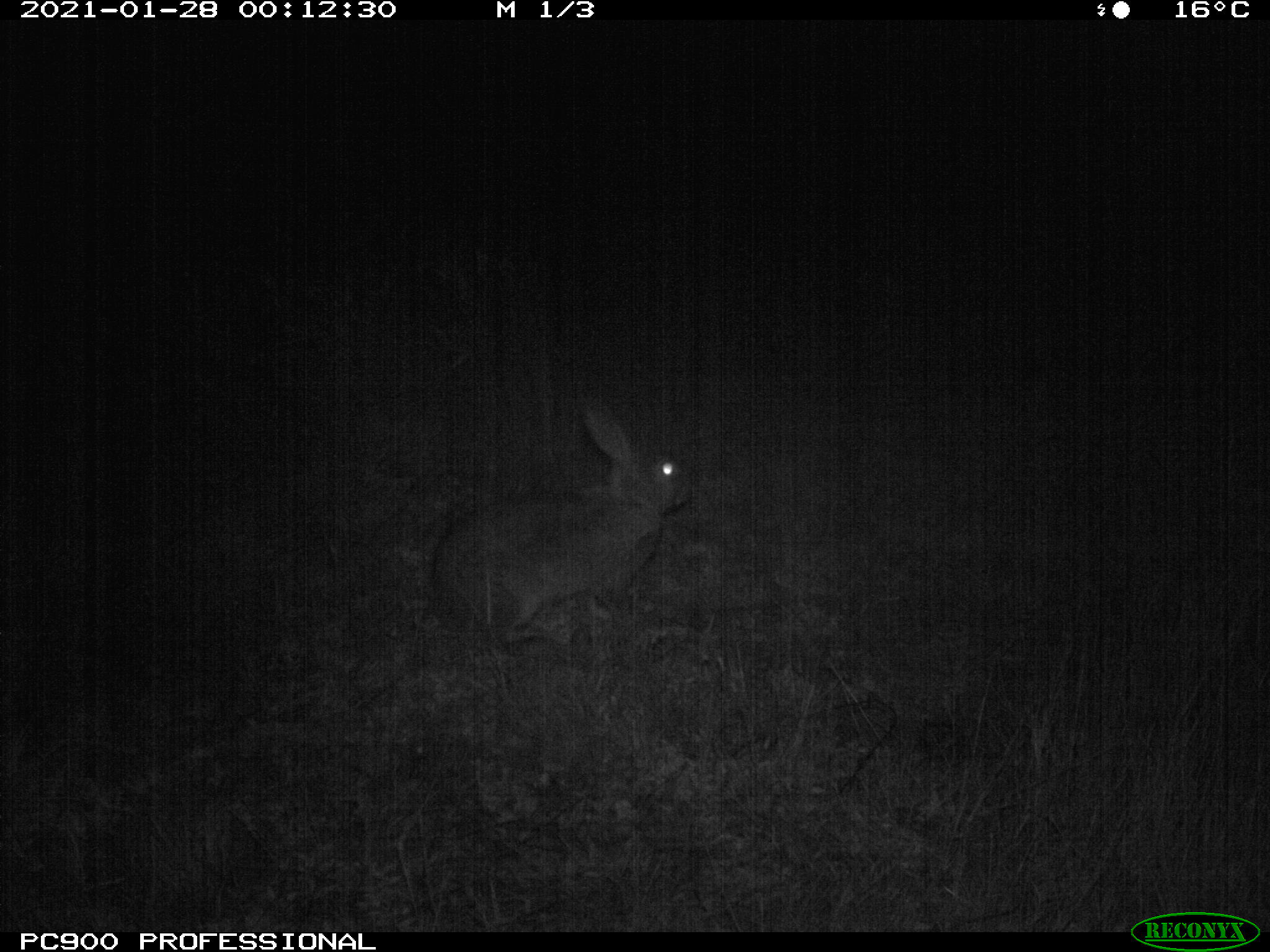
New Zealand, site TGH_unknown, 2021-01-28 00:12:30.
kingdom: Animalia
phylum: Chordata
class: Mammalia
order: Lagomorpha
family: Leporidae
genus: Oryctolagus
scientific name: Oryctolagus cuniculus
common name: european rabbit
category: rabbit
Rabbit (european rabbit) (Oryctolagus cuniculus).